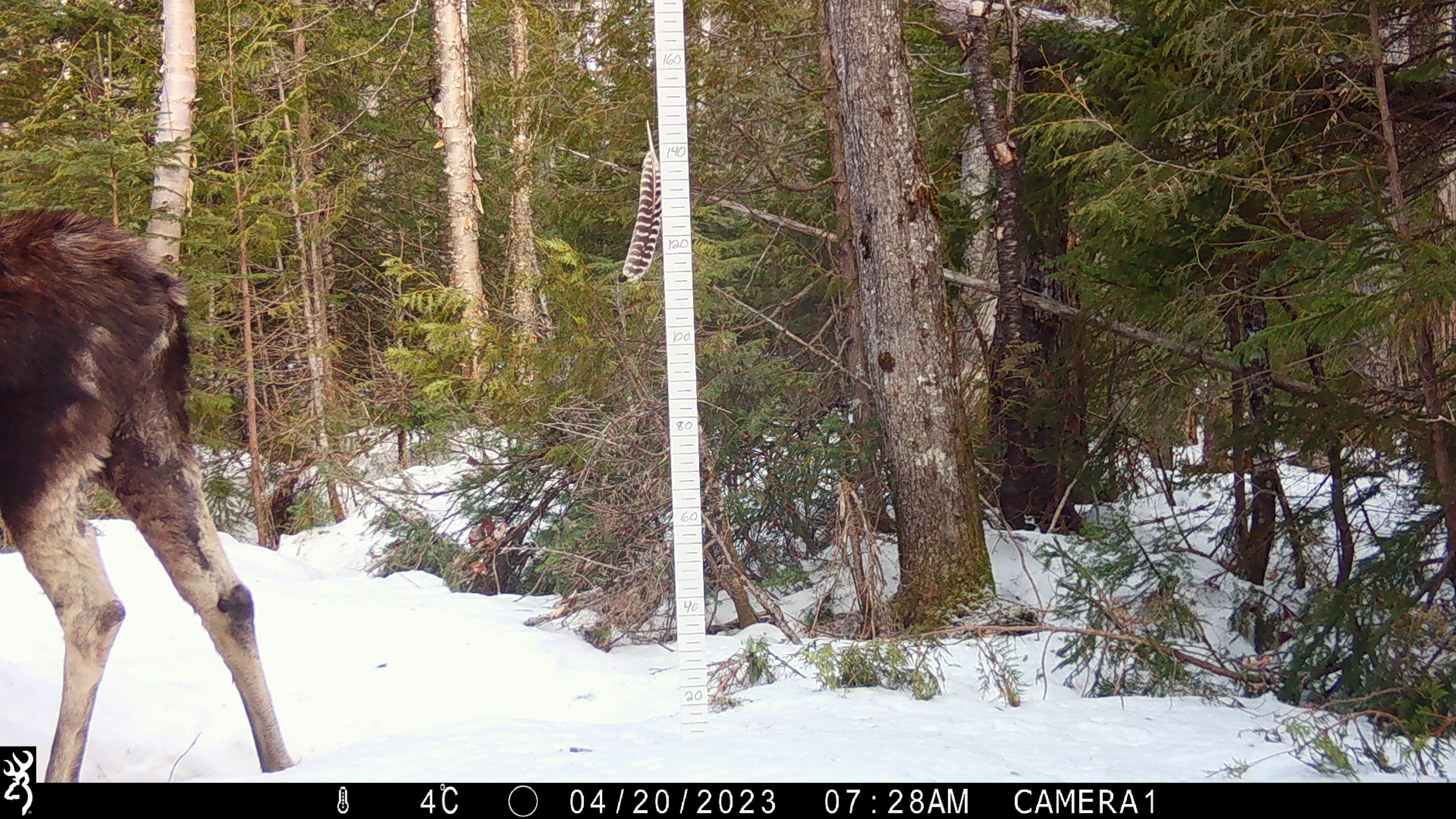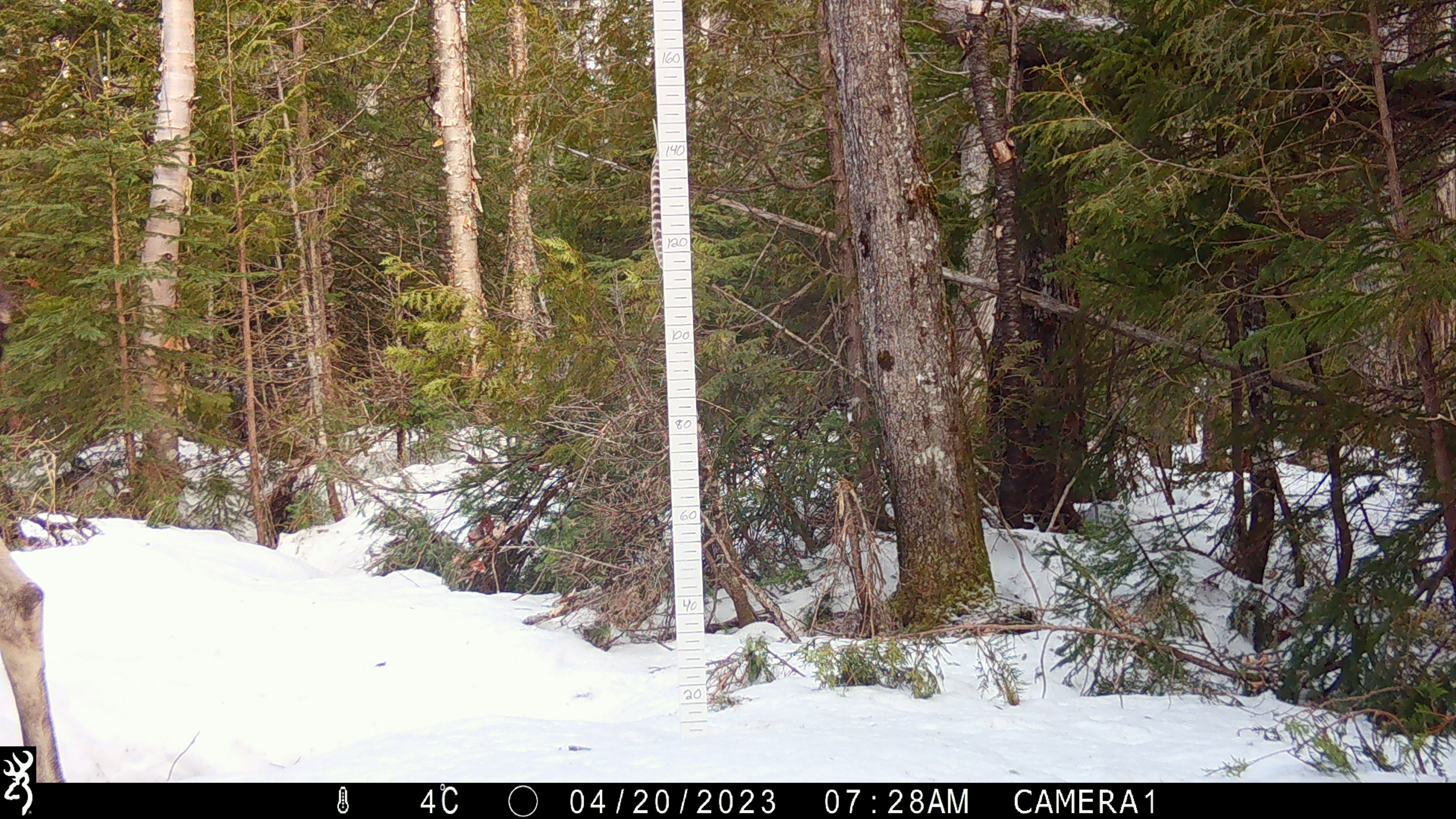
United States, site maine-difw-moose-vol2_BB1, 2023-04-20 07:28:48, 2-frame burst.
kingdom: Animalia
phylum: Chordata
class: Mammalia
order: Artiodactyla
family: Cervidae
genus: Alces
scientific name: Alces alces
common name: moose